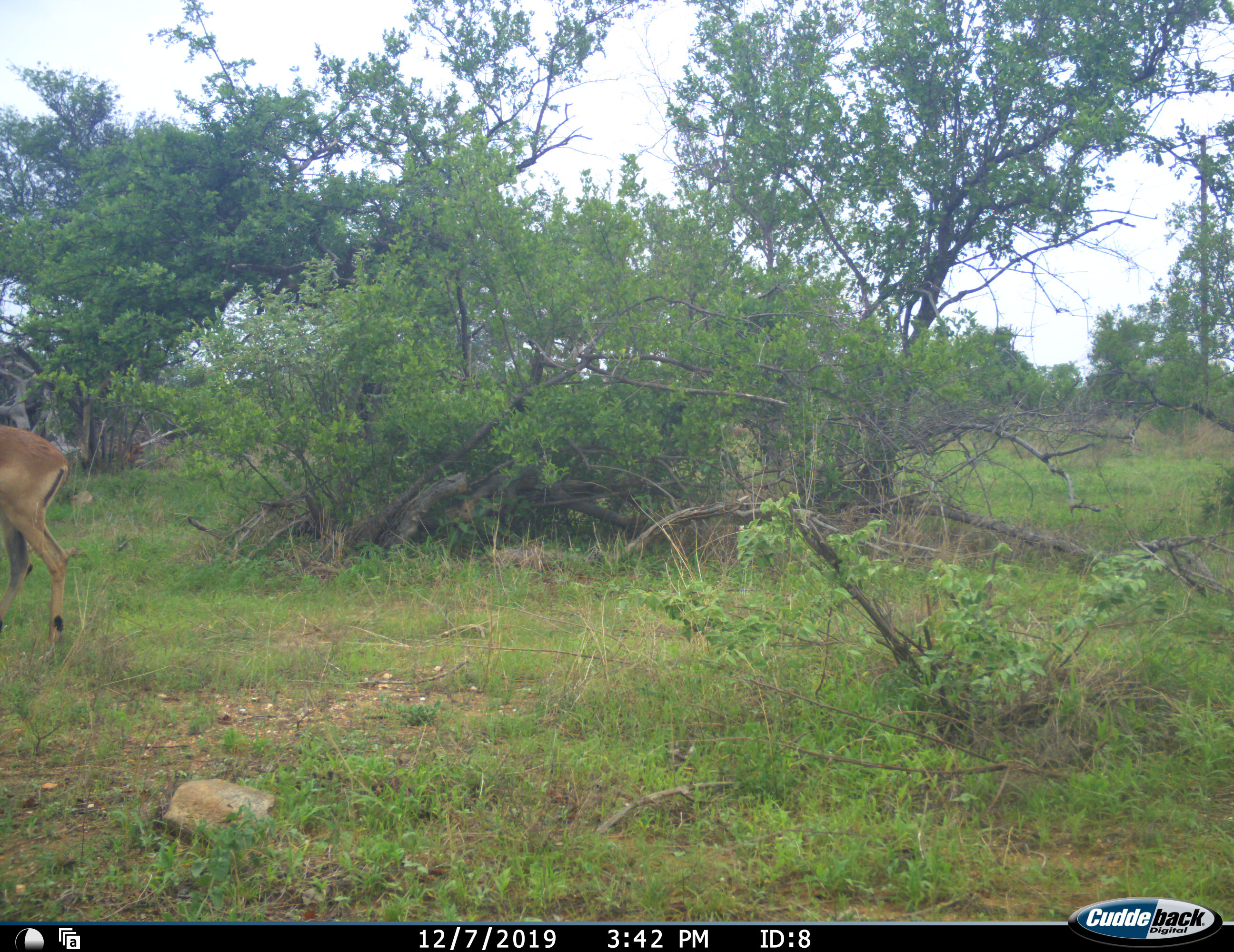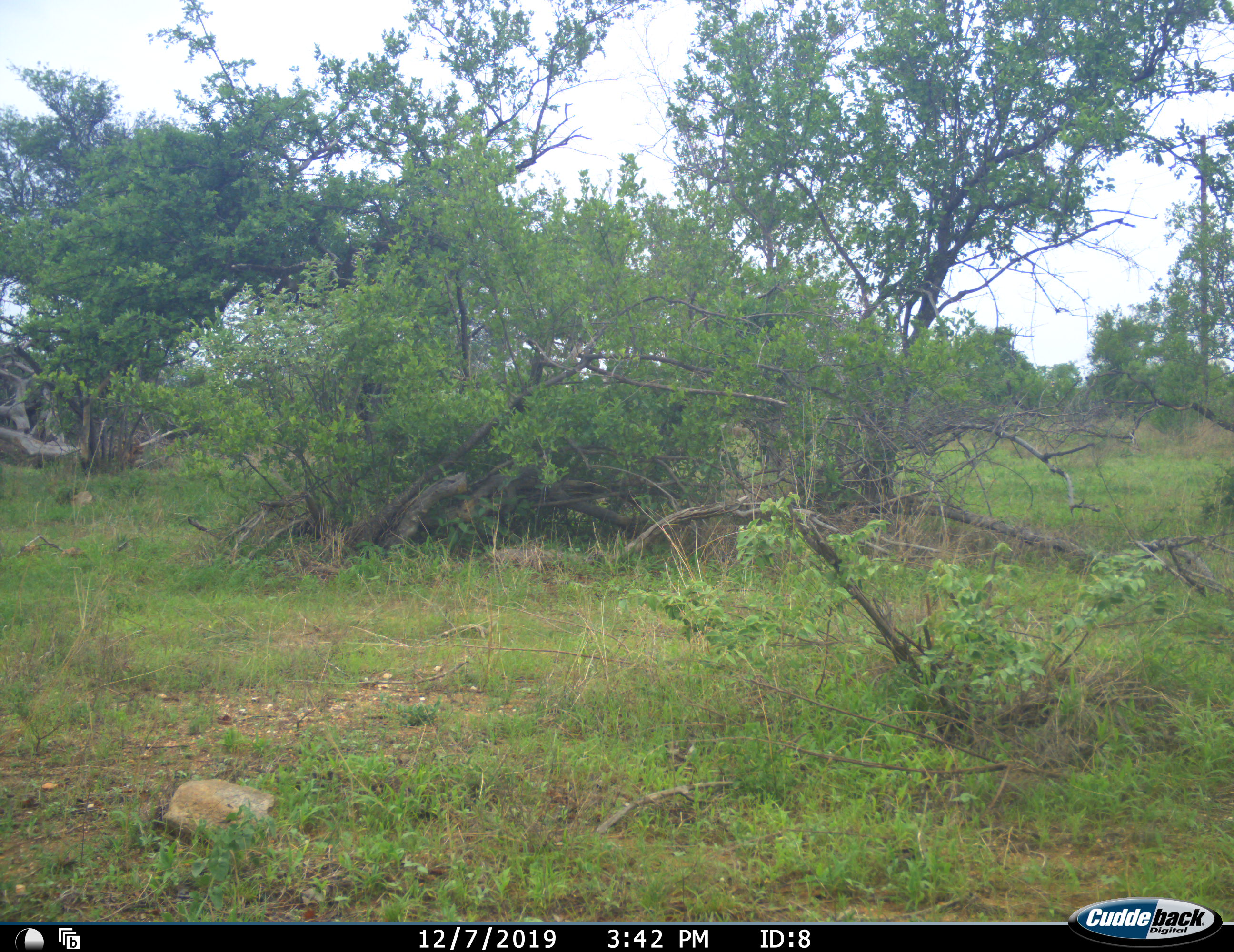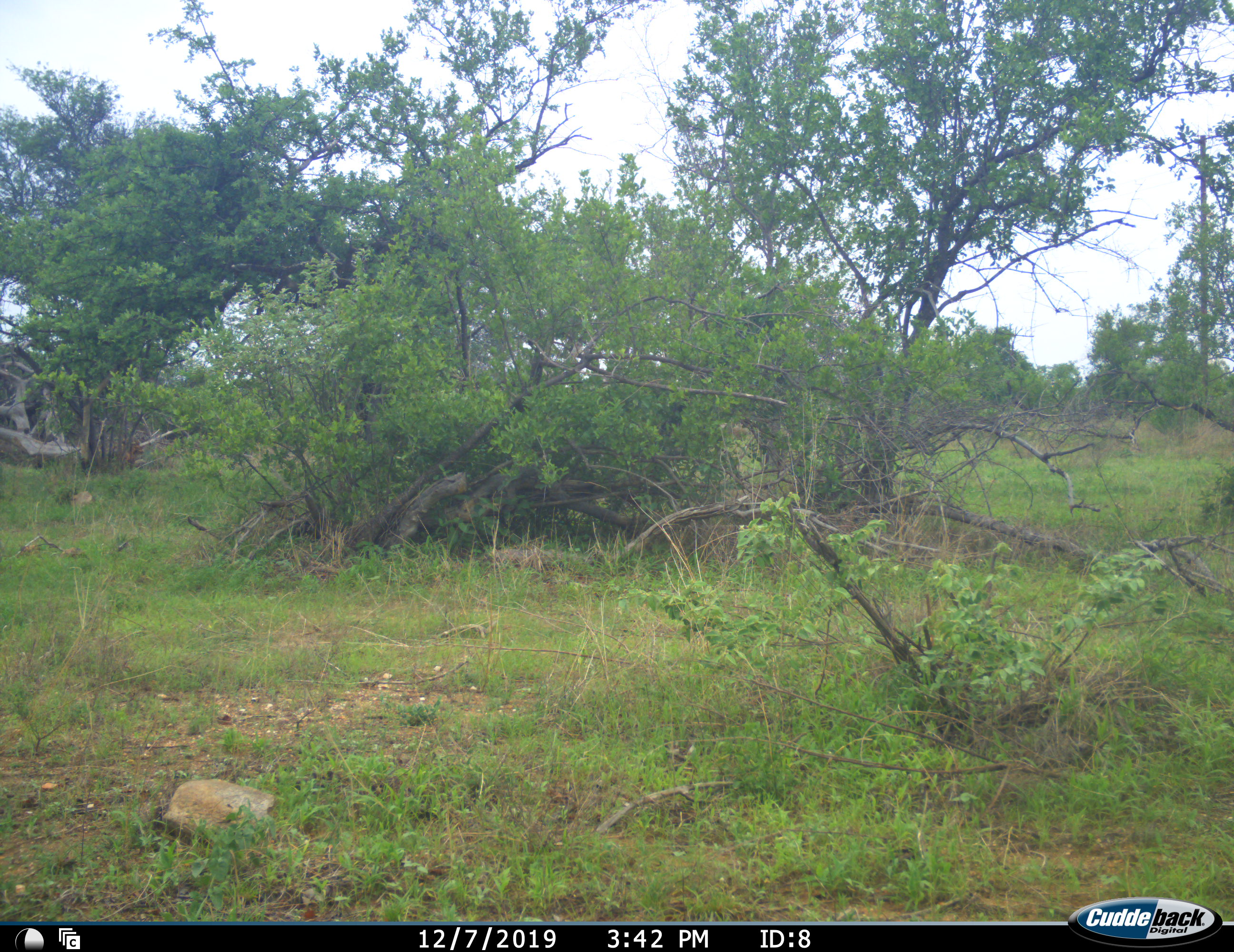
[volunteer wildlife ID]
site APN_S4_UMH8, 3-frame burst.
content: unidentified animal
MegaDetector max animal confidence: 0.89